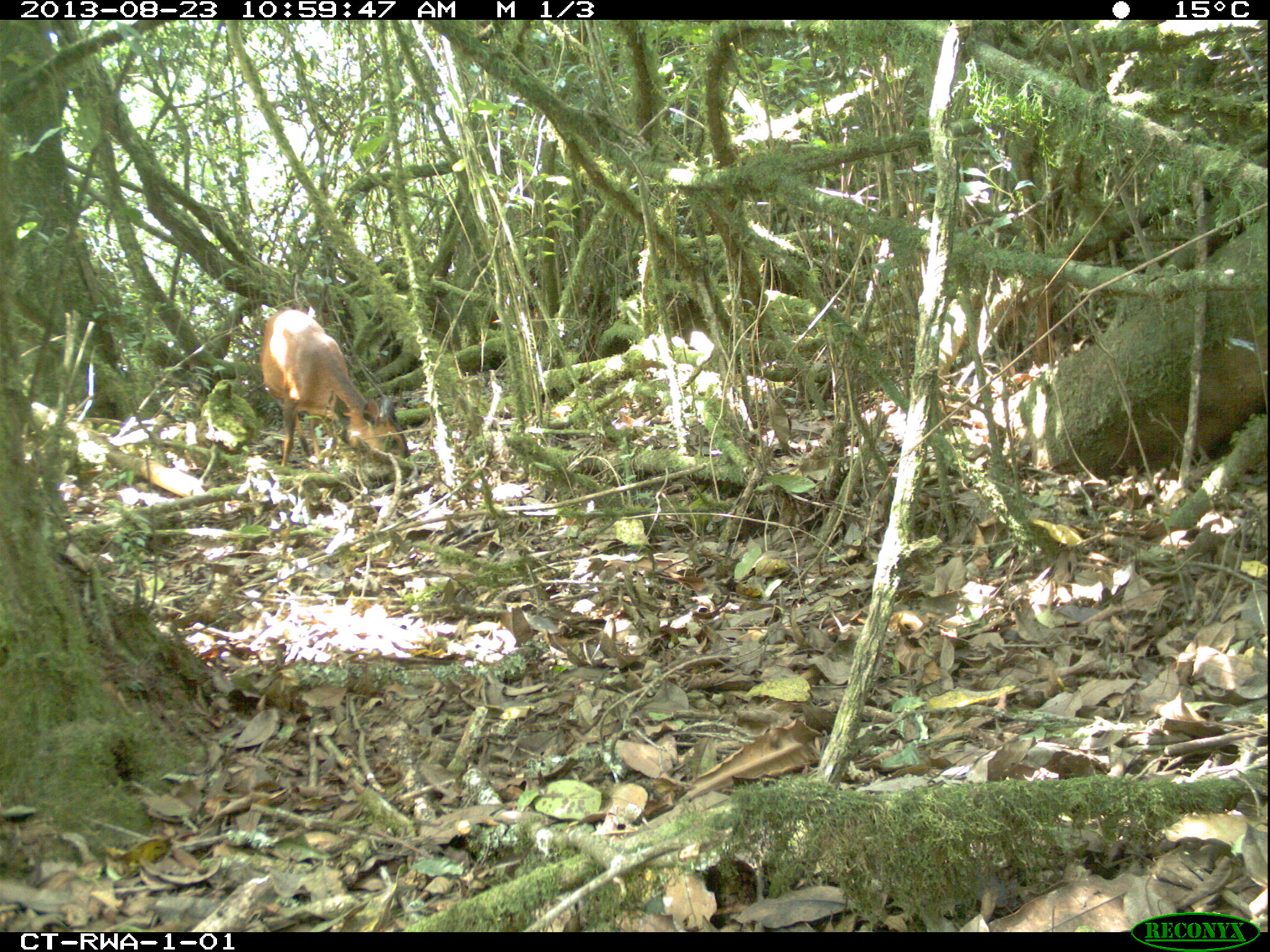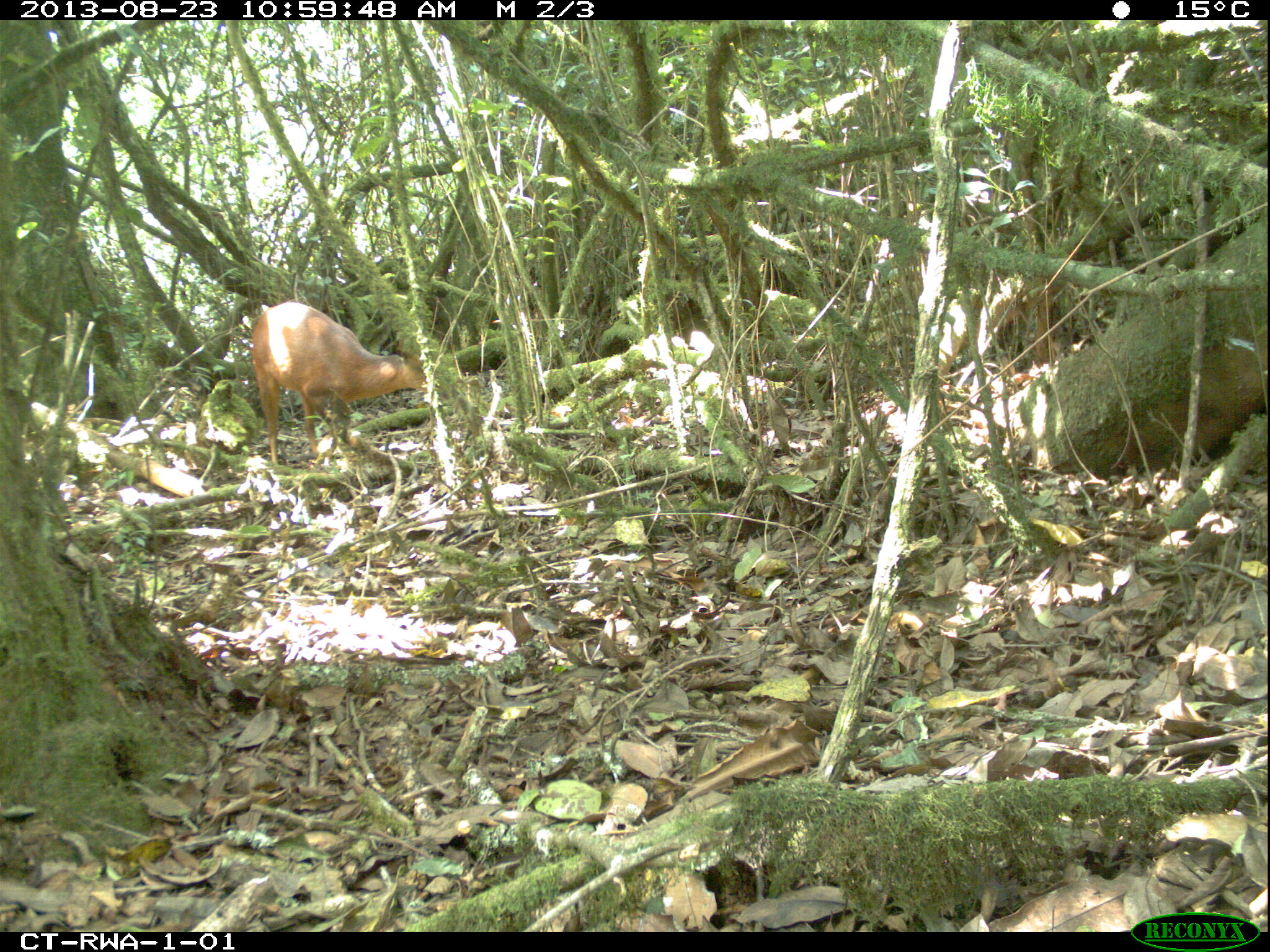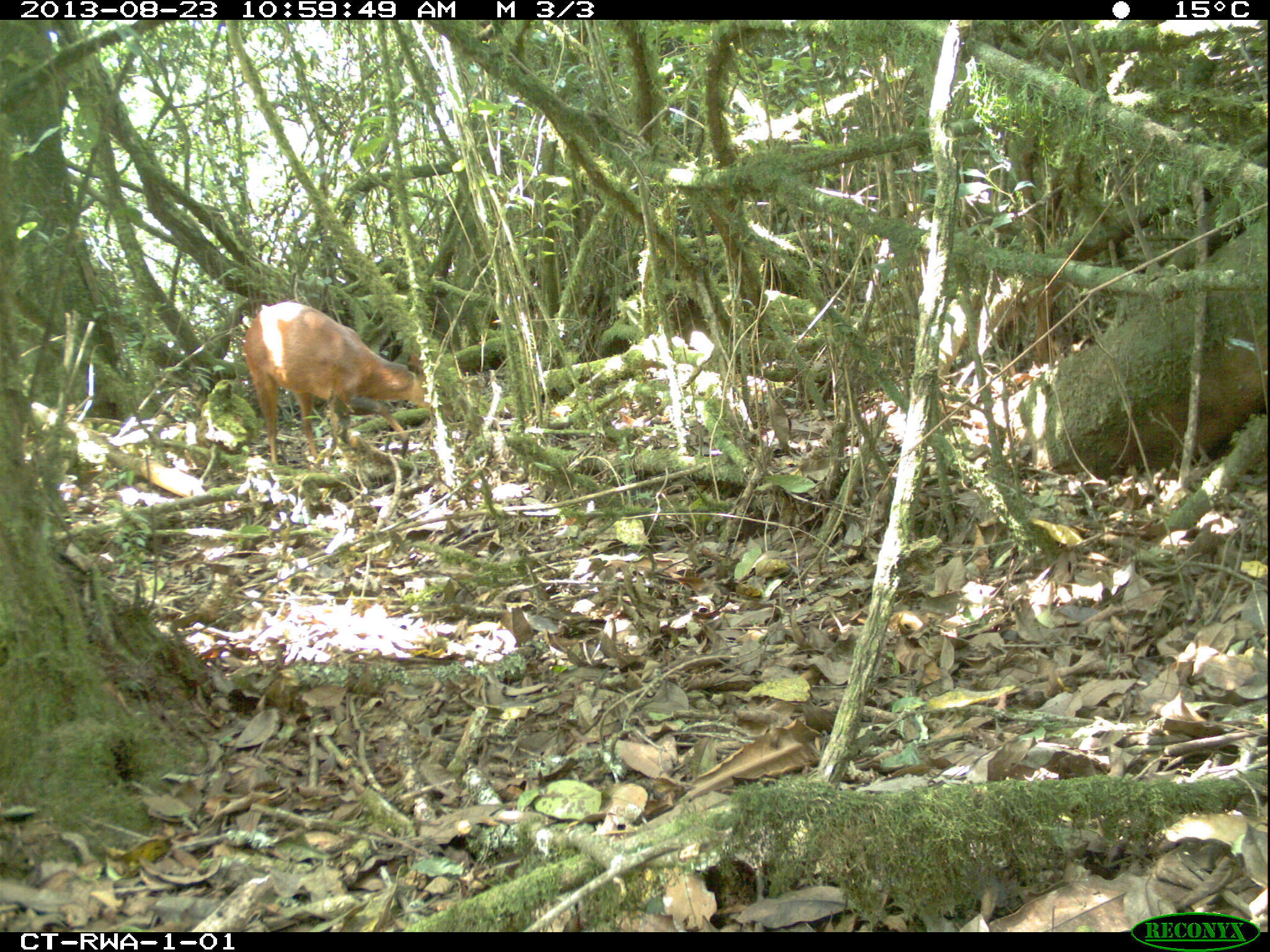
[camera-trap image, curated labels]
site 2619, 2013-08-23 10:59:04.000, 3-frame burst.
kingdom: Animalia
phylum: Chordata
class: Mammalia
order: Artiodactyla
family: Bovidae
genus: Cephalophus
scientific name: Cephalophus nigrifrons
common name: black-fronted duiker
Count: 1.